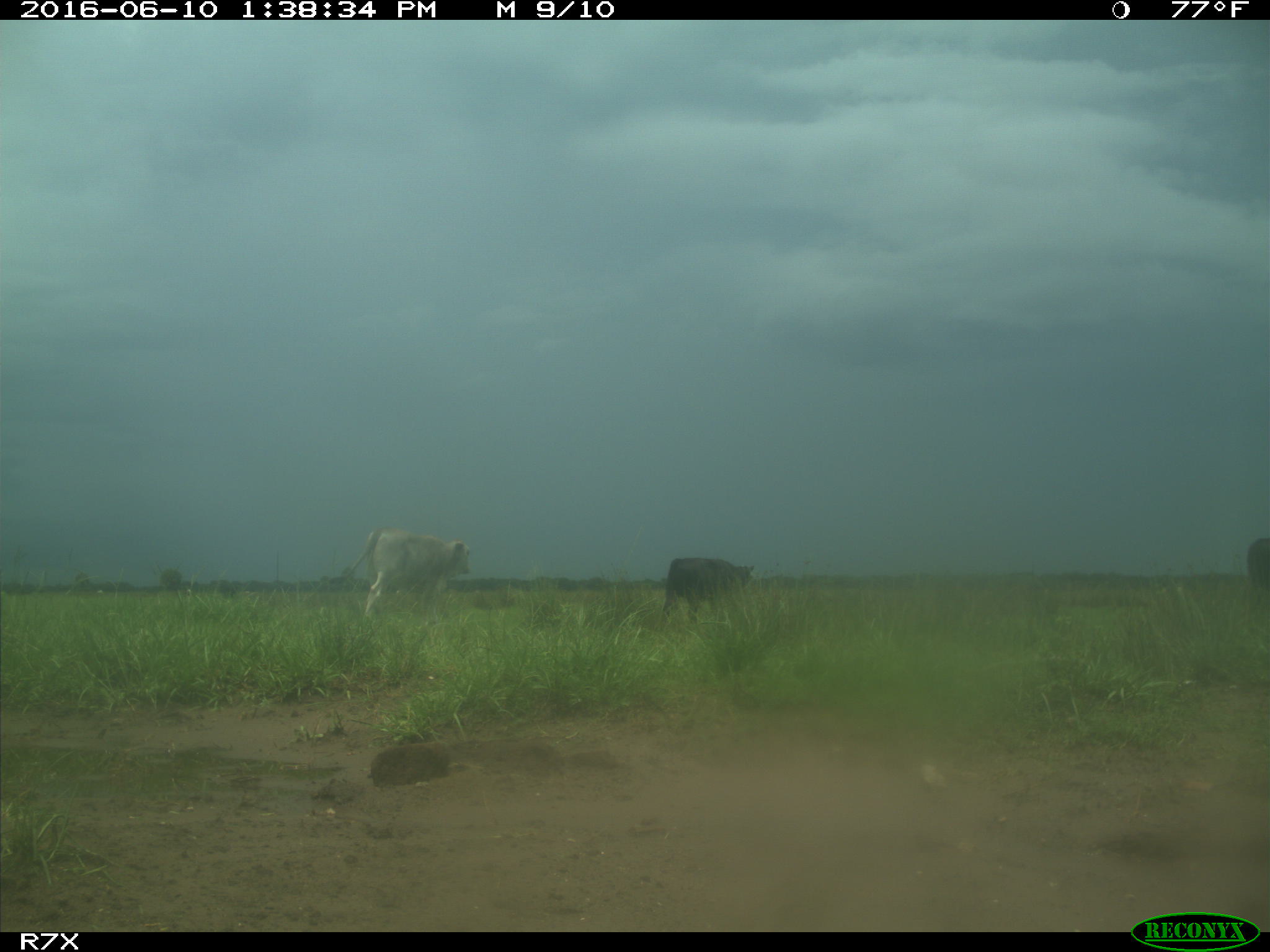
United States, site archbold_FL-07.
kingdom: Animalia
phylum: Chordata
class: Mammalia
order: Artiodactyla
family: Bovidae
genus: Bos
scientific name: Bos taurus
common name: domestic cow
Bos taurus (domestic cow).